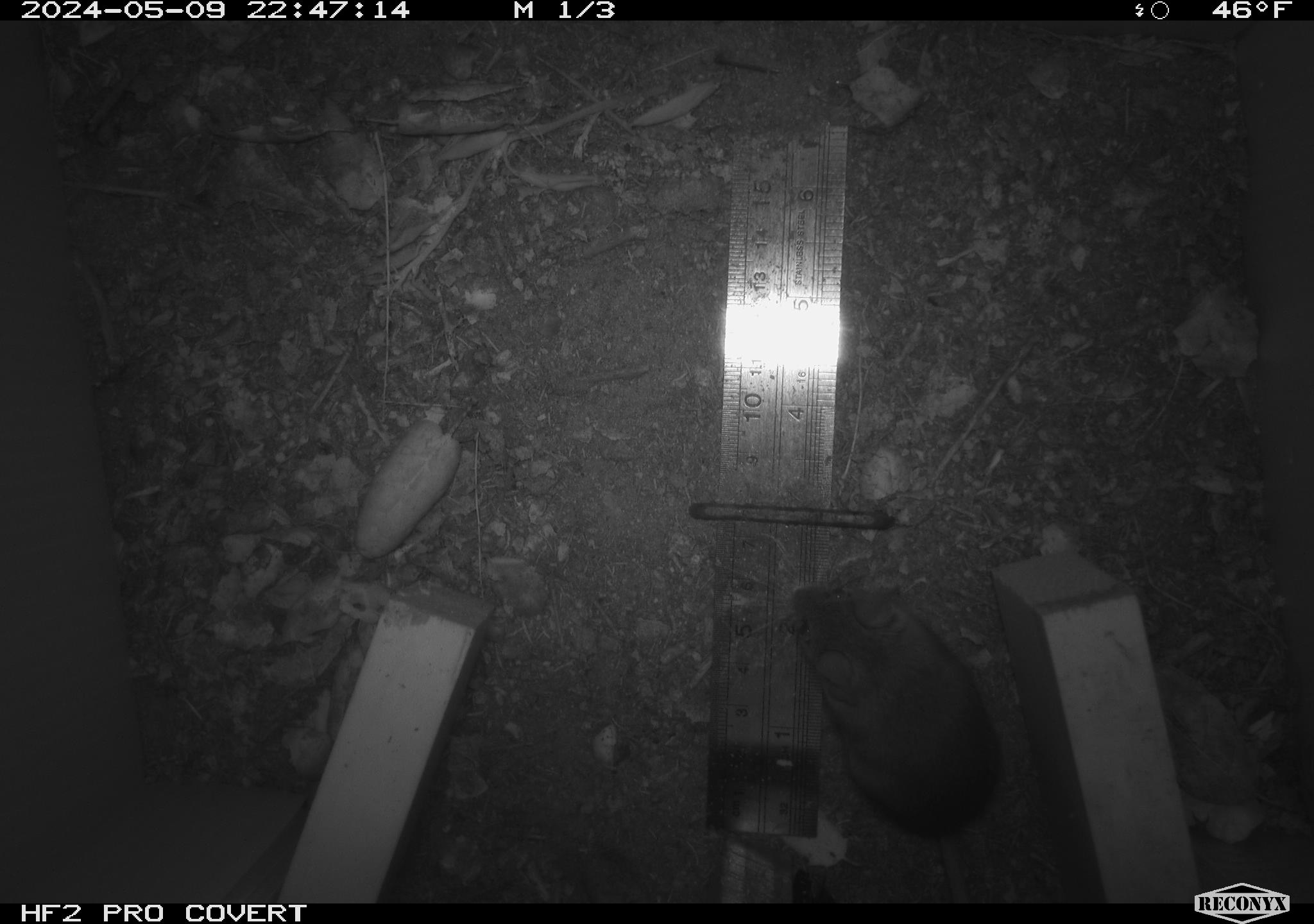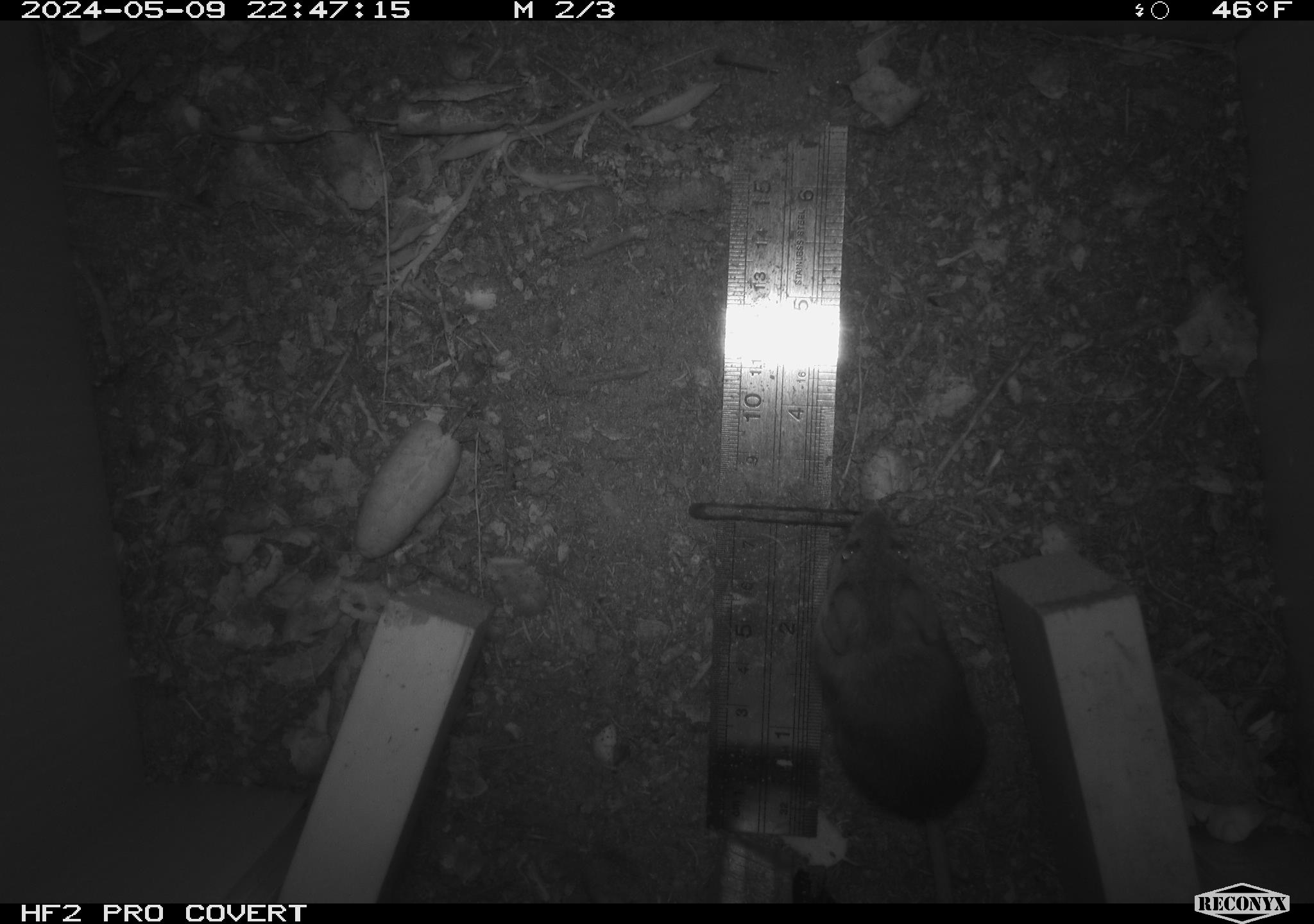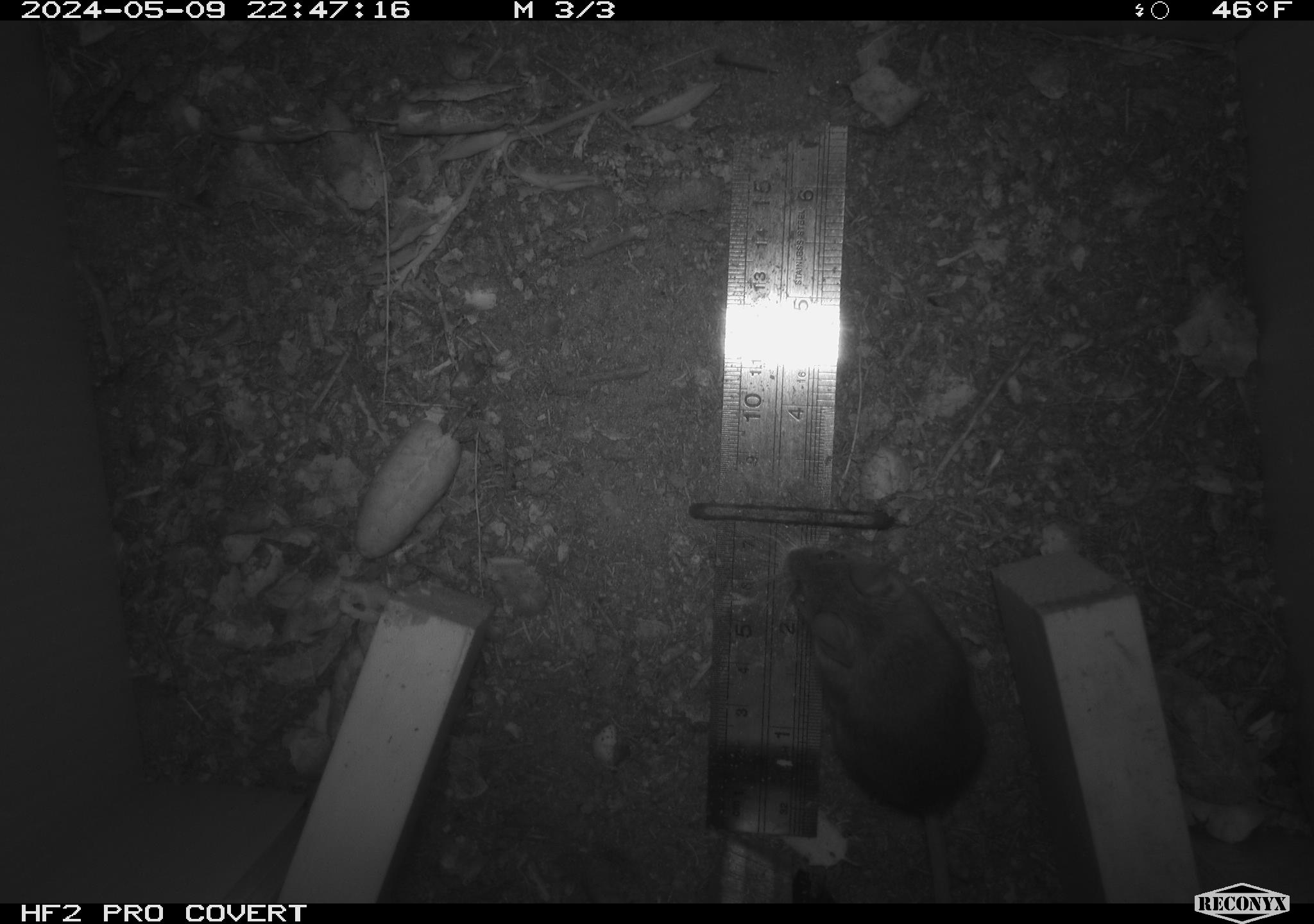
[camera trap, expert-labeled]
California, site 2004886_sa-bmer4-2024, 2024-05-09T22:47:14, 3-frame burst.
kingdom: Animalia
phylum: Chordata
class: Mammalia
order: Rodentia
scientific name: Rodentia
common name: mouse species